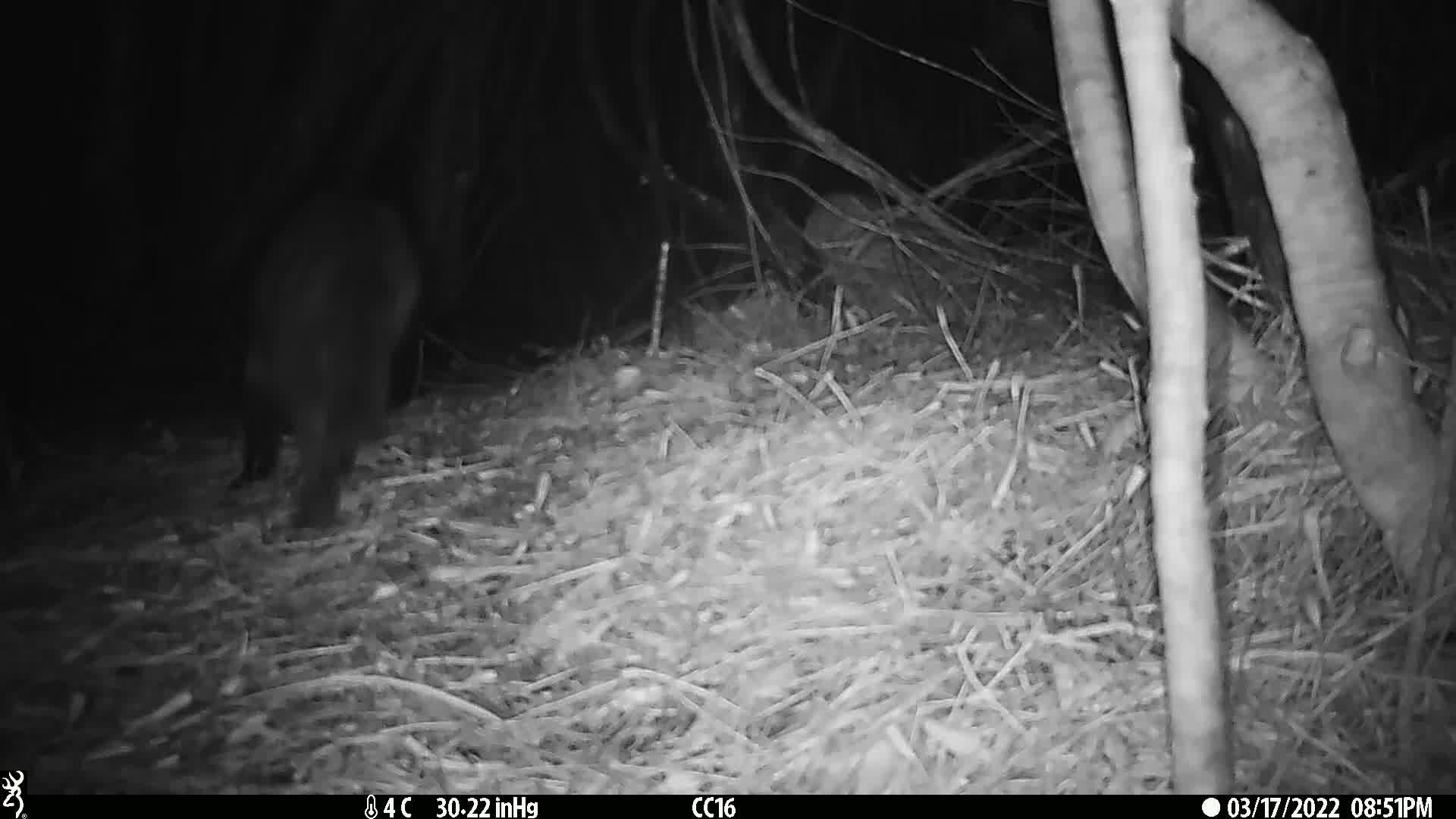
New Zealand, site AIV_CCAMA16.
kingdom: Animalia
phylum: Chordata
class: Mammalia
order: Carnivora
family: Felidae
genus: Felis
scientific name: Felis catus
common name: domestic cat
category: cat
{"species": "cat (domestic cat) (Felis catus)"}